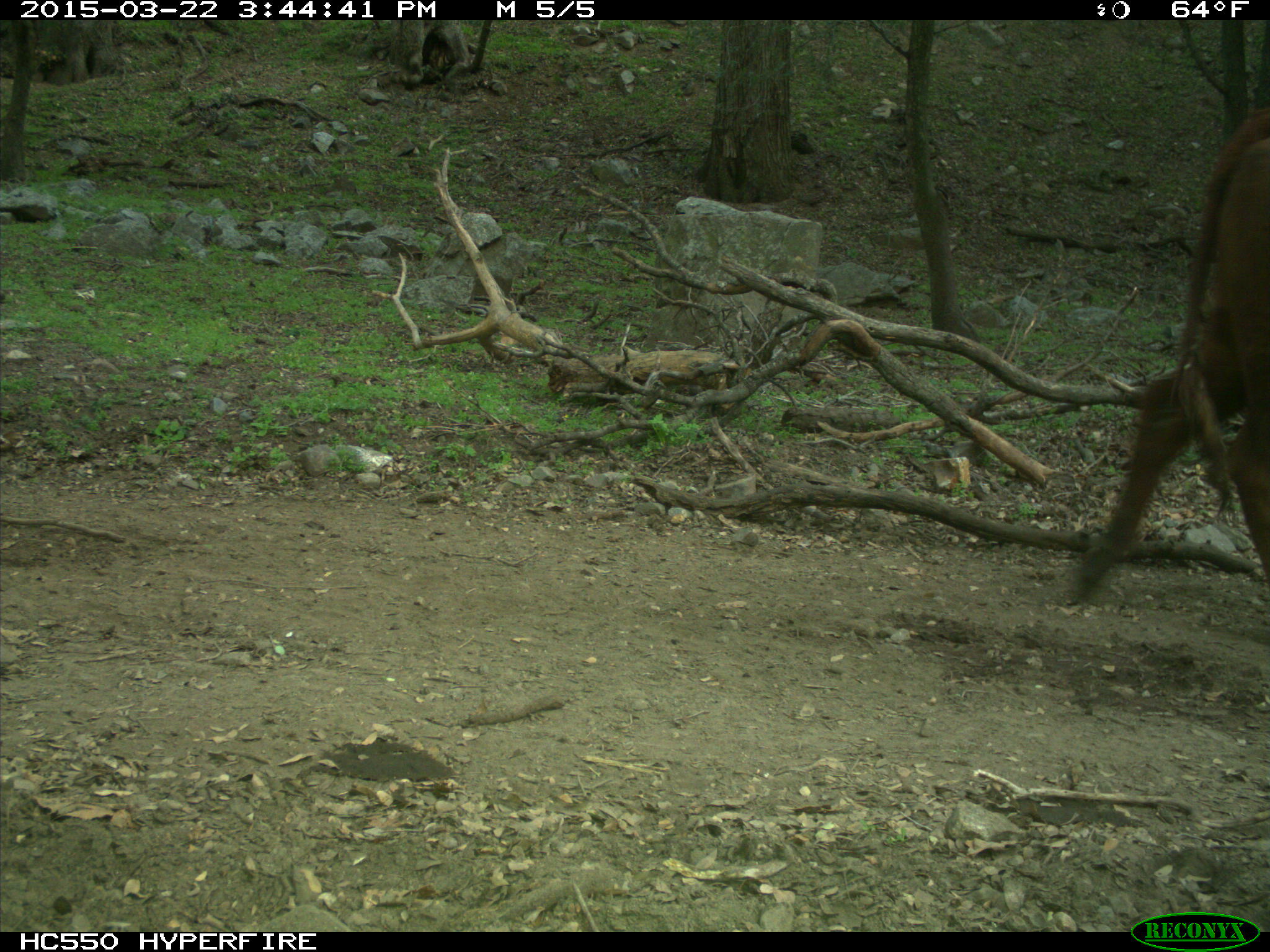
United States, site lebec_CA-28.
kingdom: Animalia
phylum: Chordata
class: Mammalia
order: Artiodactyla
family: Bovidae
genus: Bos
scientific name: Bos taurus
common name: domestic cow